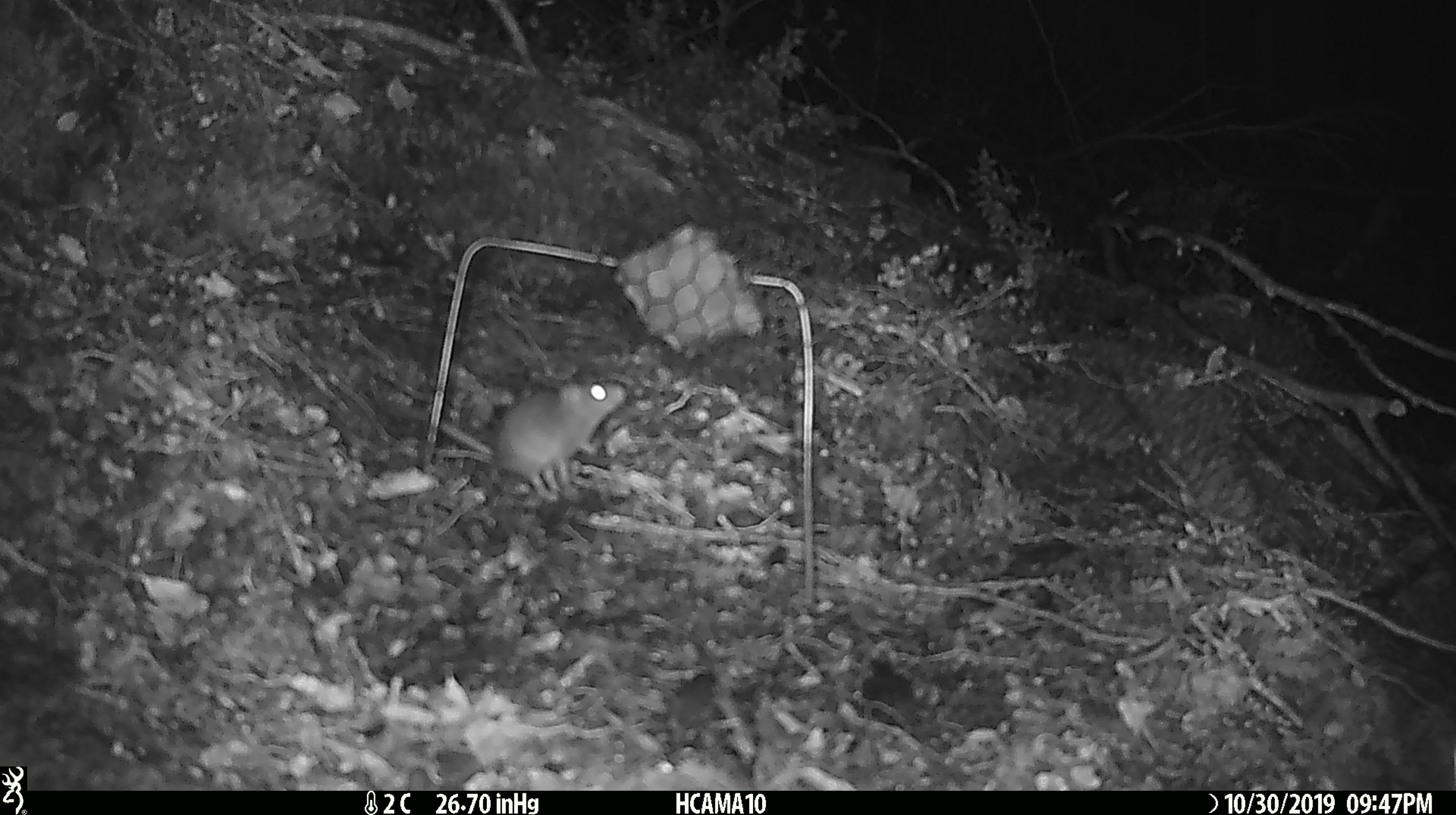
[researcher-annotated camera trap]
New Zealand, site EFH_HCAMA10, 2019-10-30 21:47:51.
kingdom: Animalia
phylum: Chordata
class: Mammalia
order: Rodentia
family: Muridae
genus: Mus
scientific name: Mus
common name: mouse